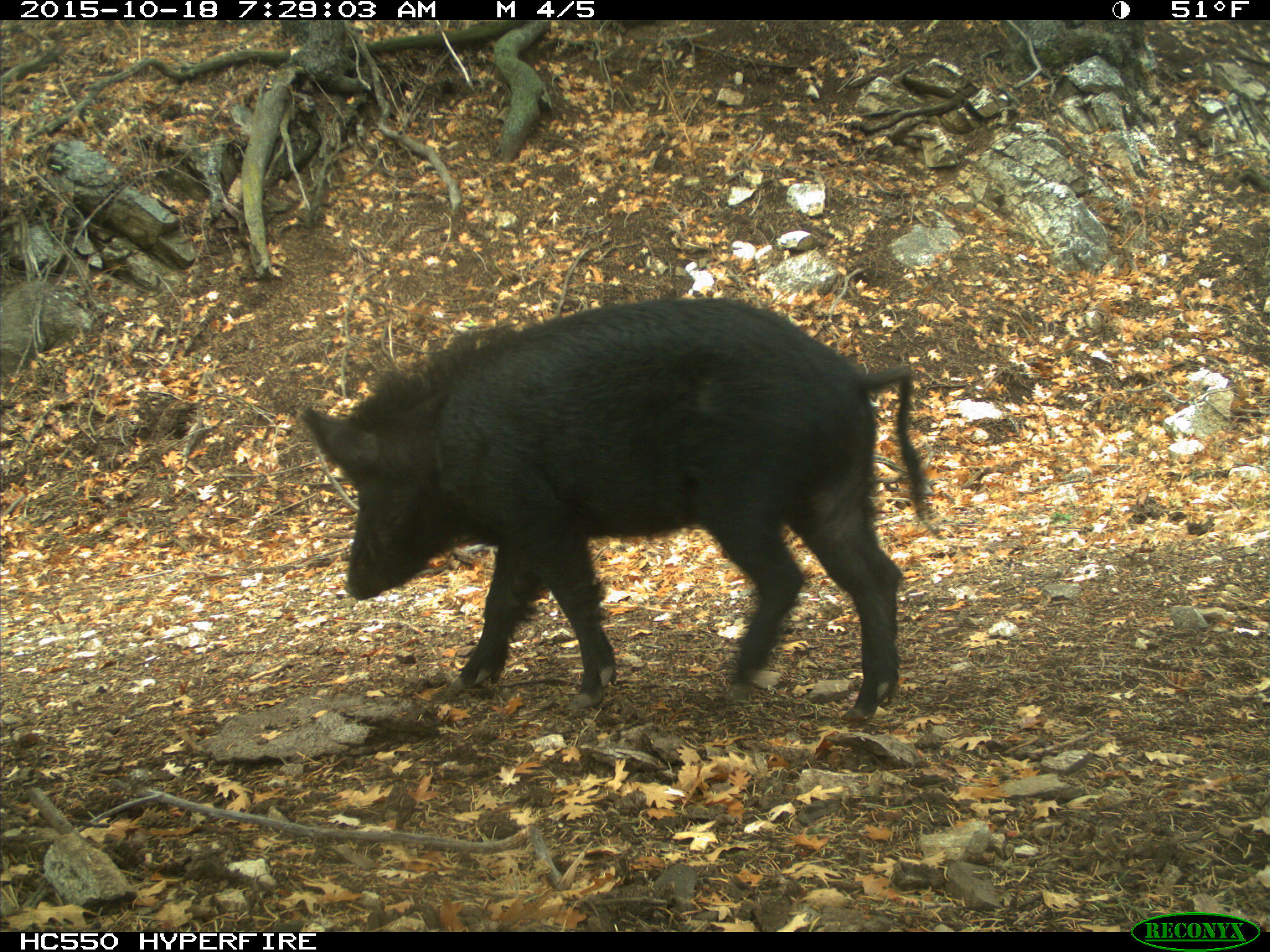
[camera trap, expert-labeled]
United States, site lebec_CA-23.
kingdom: Animalia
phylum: Chordata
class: Mammalia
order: Artiodactyla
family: Suidae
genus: Sus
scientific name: Sus scrofa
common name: wild boar